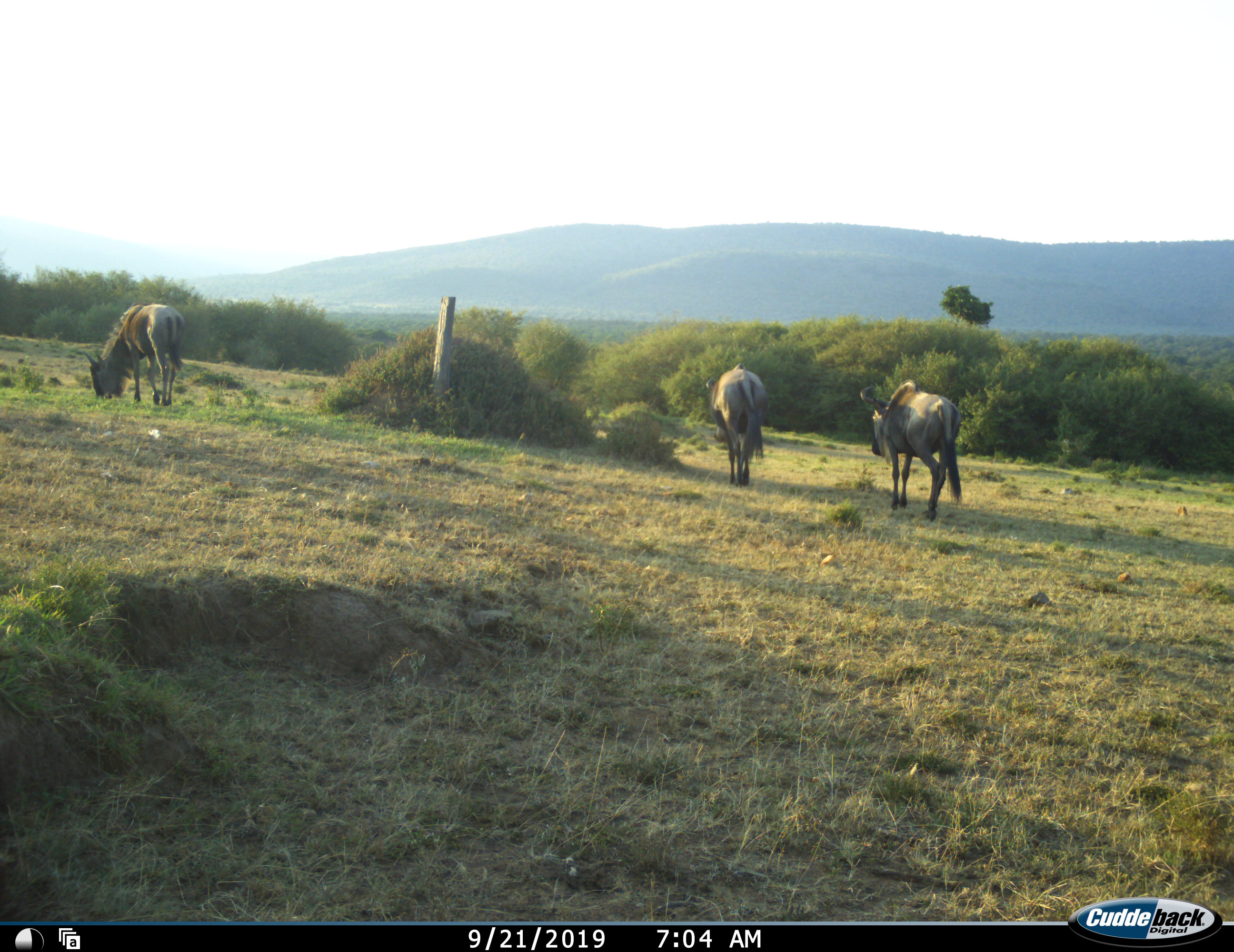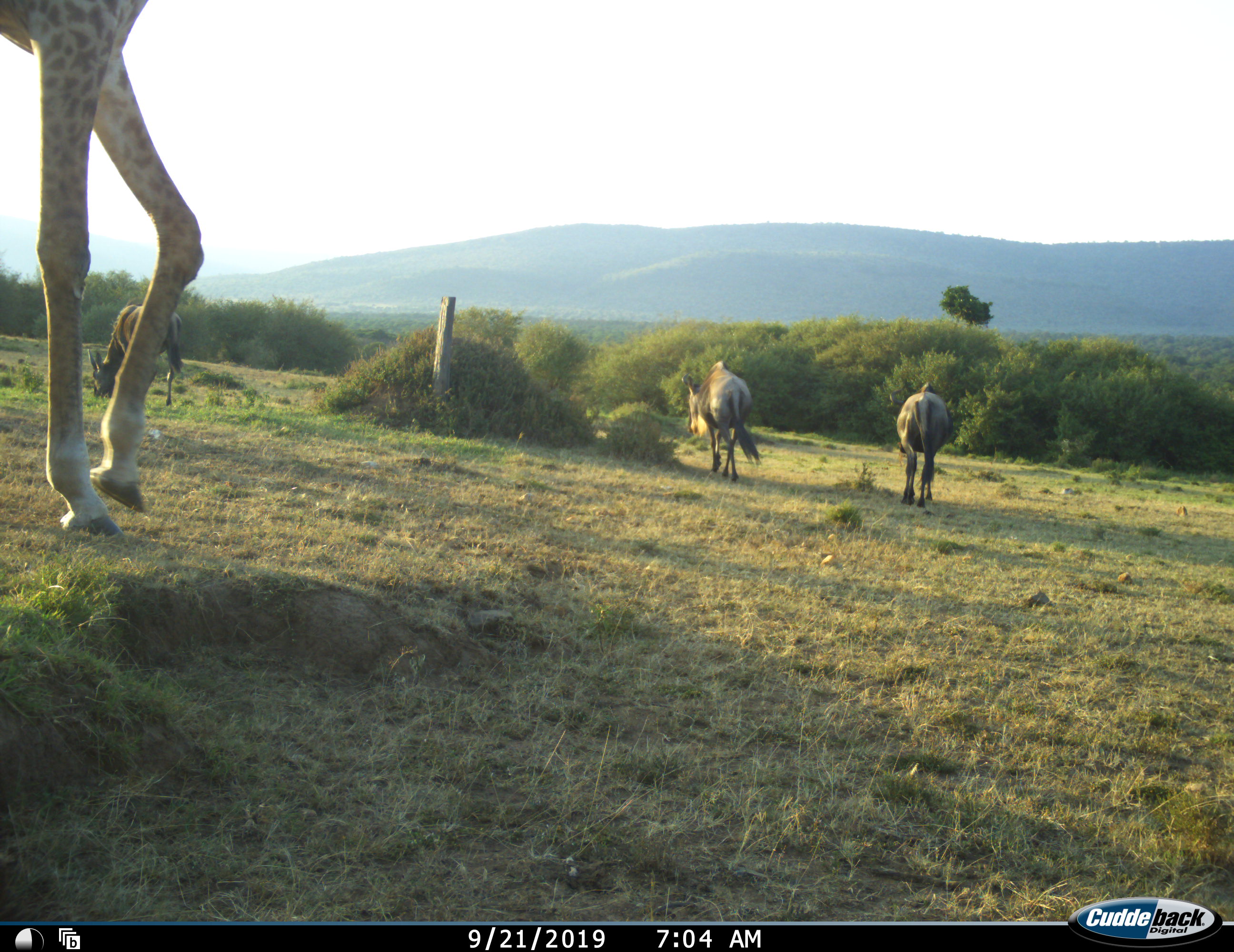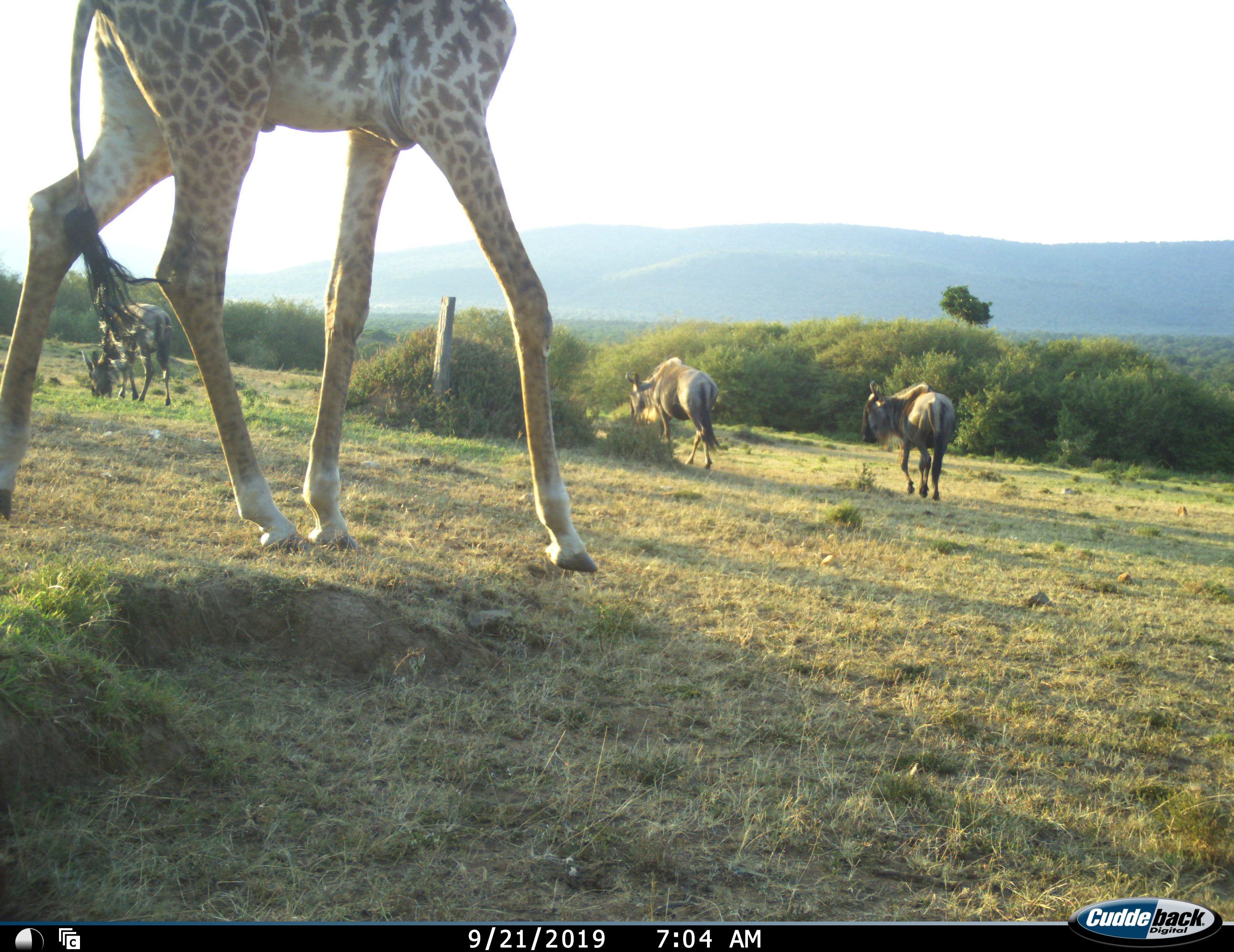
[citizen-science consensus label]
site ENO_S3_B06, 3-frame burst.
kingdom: Animalia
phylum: Chordata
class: Mammalia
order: Artiodactyla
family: Giraffidae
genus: Giraffa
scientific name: Giraffa camelopardalis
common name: giraffe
Giraffe (Giraffa camelopardalis), count 1. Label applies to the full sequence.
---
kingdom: Animalia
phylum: Chordata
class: Mammalia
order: Artiodactyla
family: Bovidae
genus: Connochaetes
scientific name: Connochaetes taurinus taurinus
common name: blue wildebeest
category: wildebeestblue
Wildebeestblue (blue wildebeest) (Connochaetes taurinus taurinus), count 3. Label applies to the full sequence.